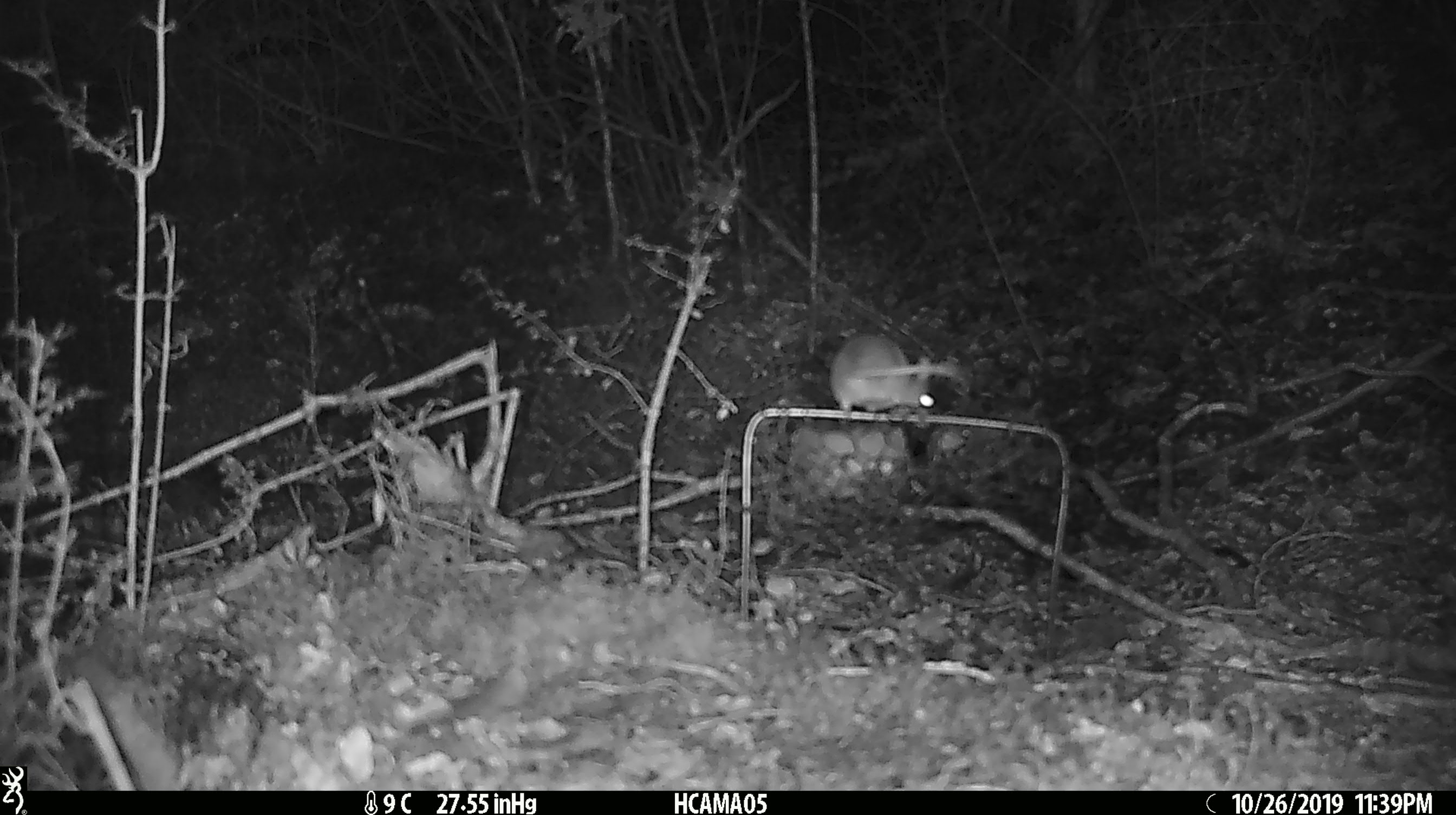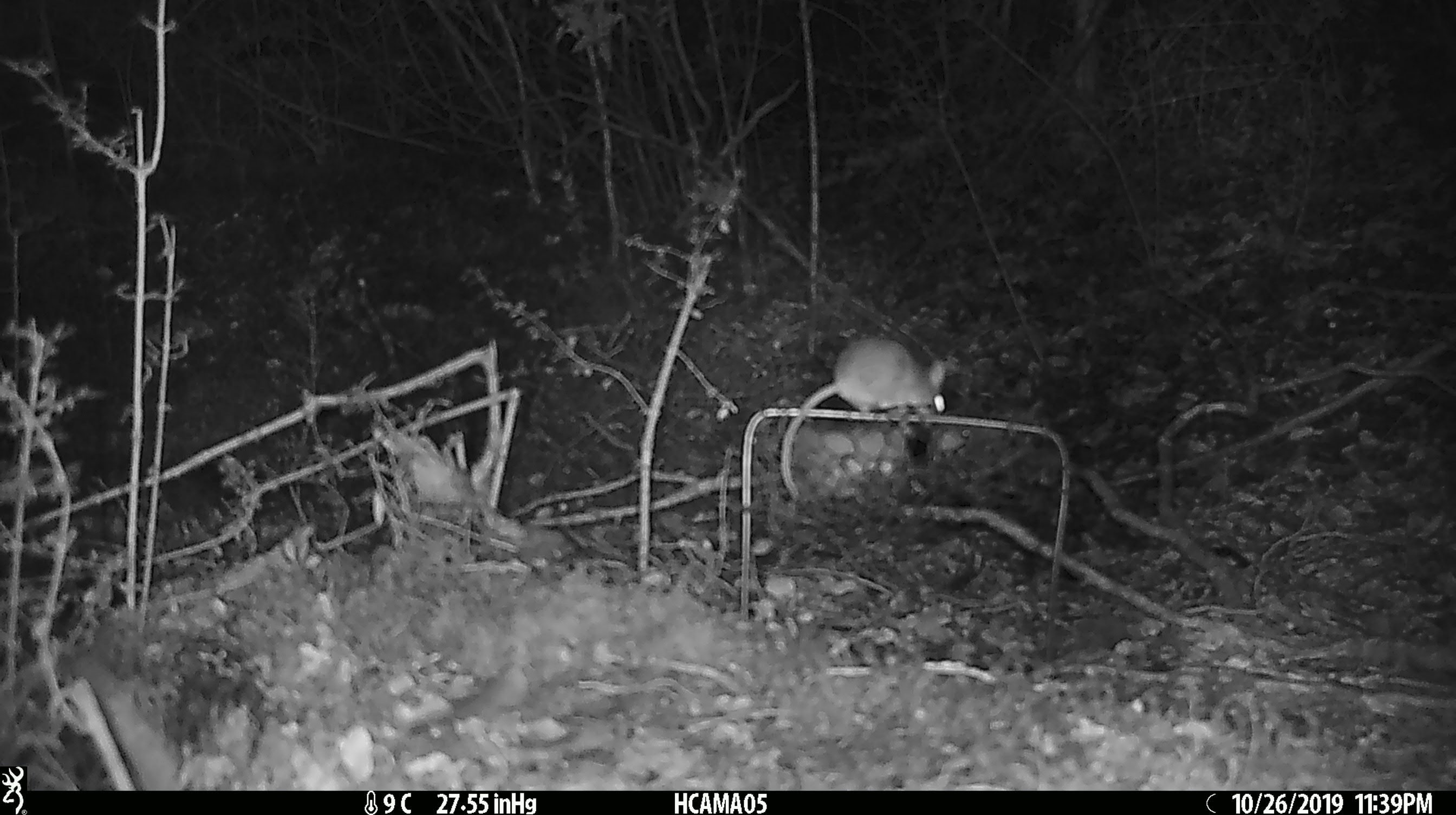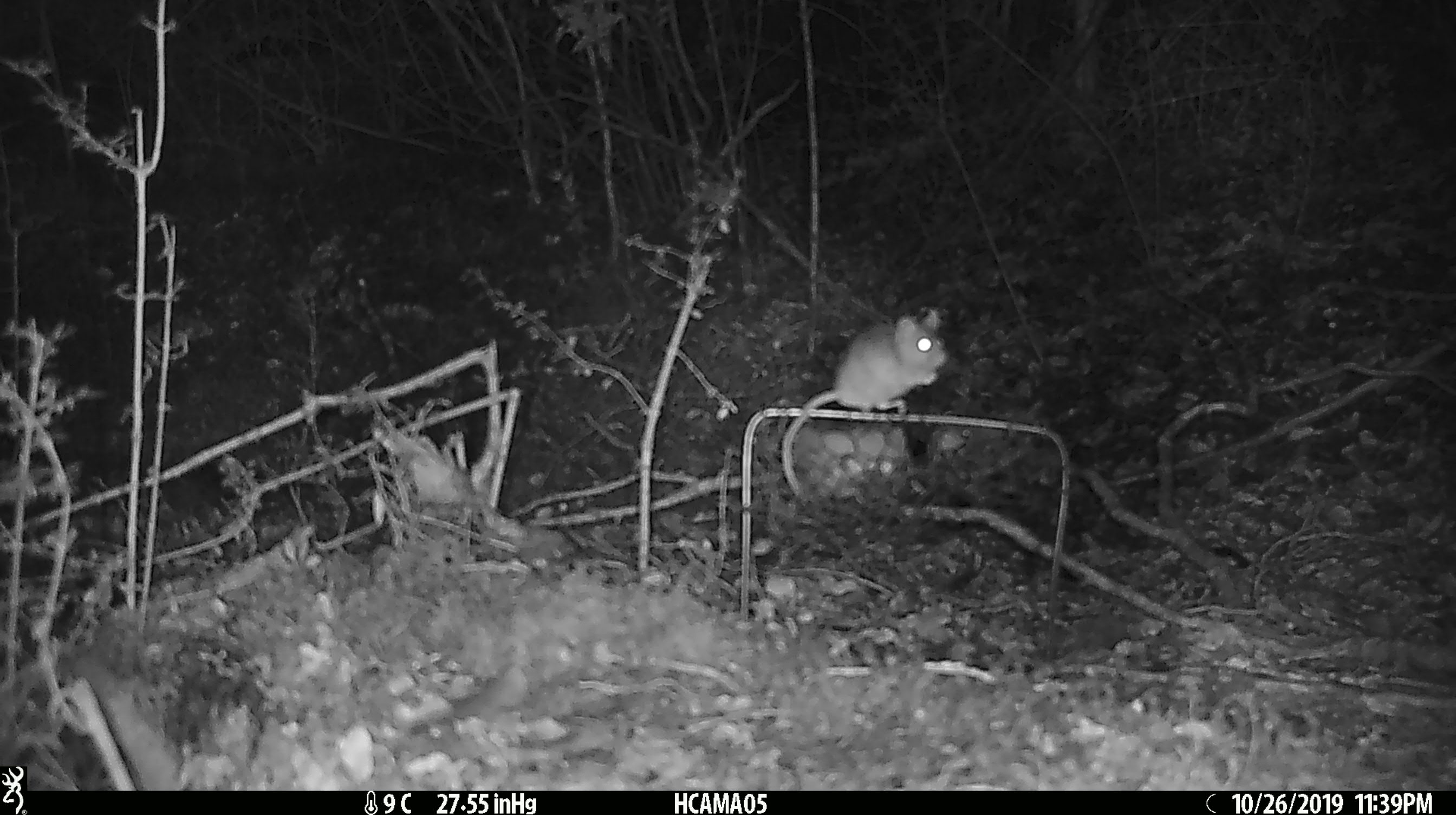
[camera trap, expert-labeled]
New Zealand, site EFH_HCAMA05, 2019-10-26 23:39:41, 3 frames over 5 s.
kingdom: Animalia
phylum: Chordata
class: Mammalia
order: Rodentia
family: Muridae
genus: Mus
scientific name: Mus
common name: mouse